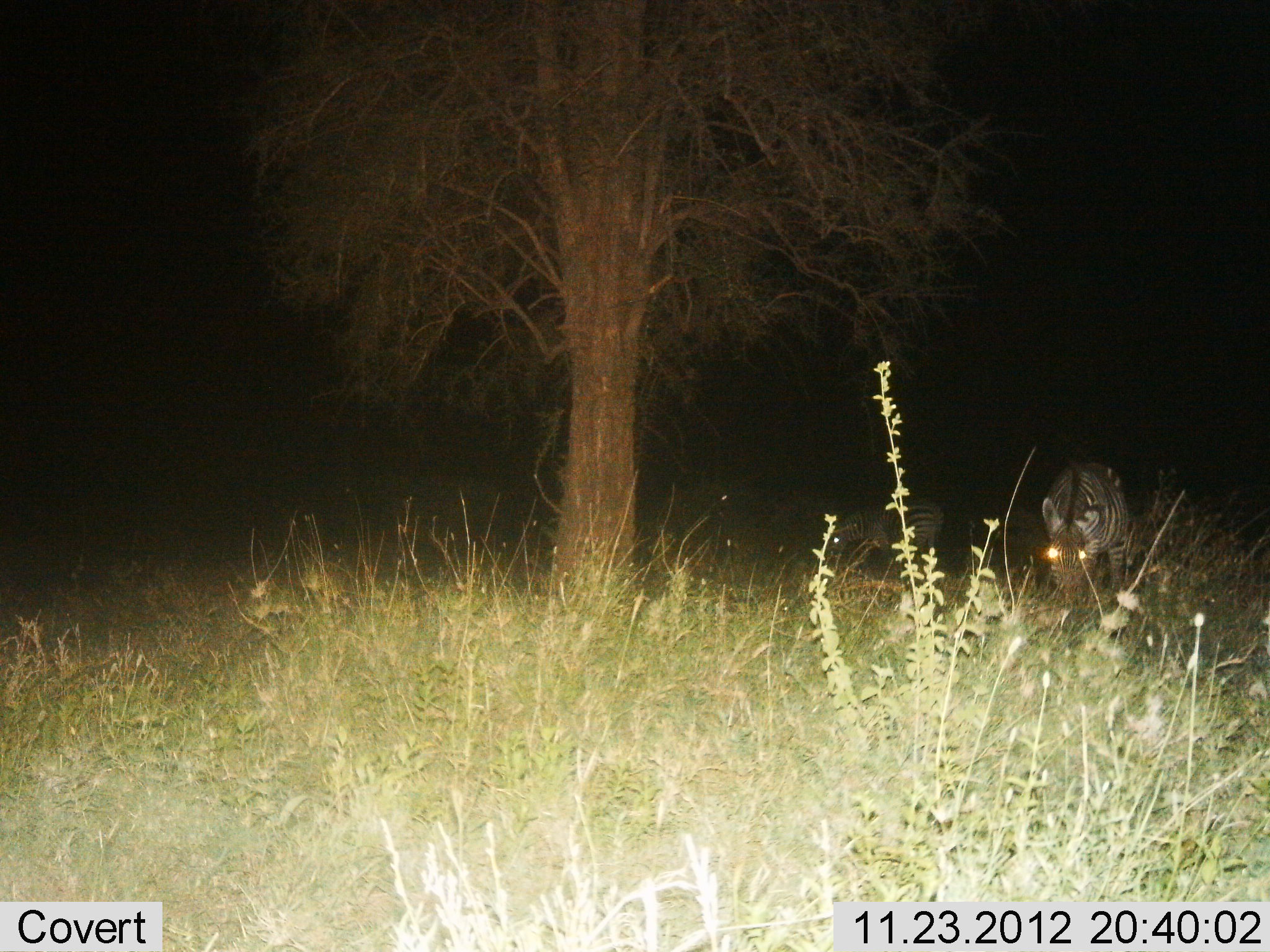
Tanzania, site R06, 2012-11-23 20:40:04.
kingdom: Animalia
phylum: Chordata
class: Mammalia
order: Perissodactyla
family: Equidae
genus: Equus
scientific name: Equus quagga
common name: plains zebra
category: zebra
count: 2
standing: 60%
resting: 0%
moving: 0%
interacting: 0%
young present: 0%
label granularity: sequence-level